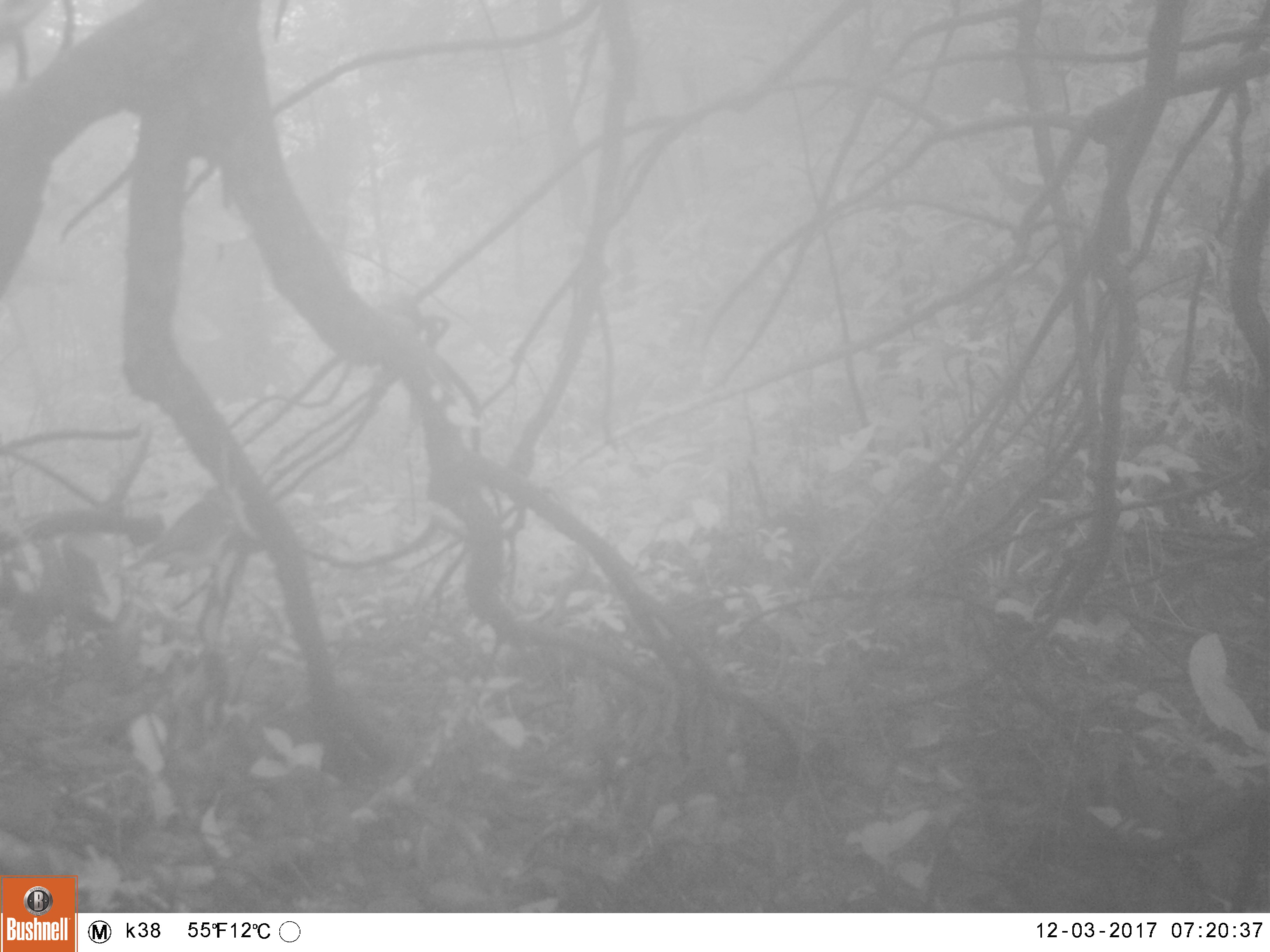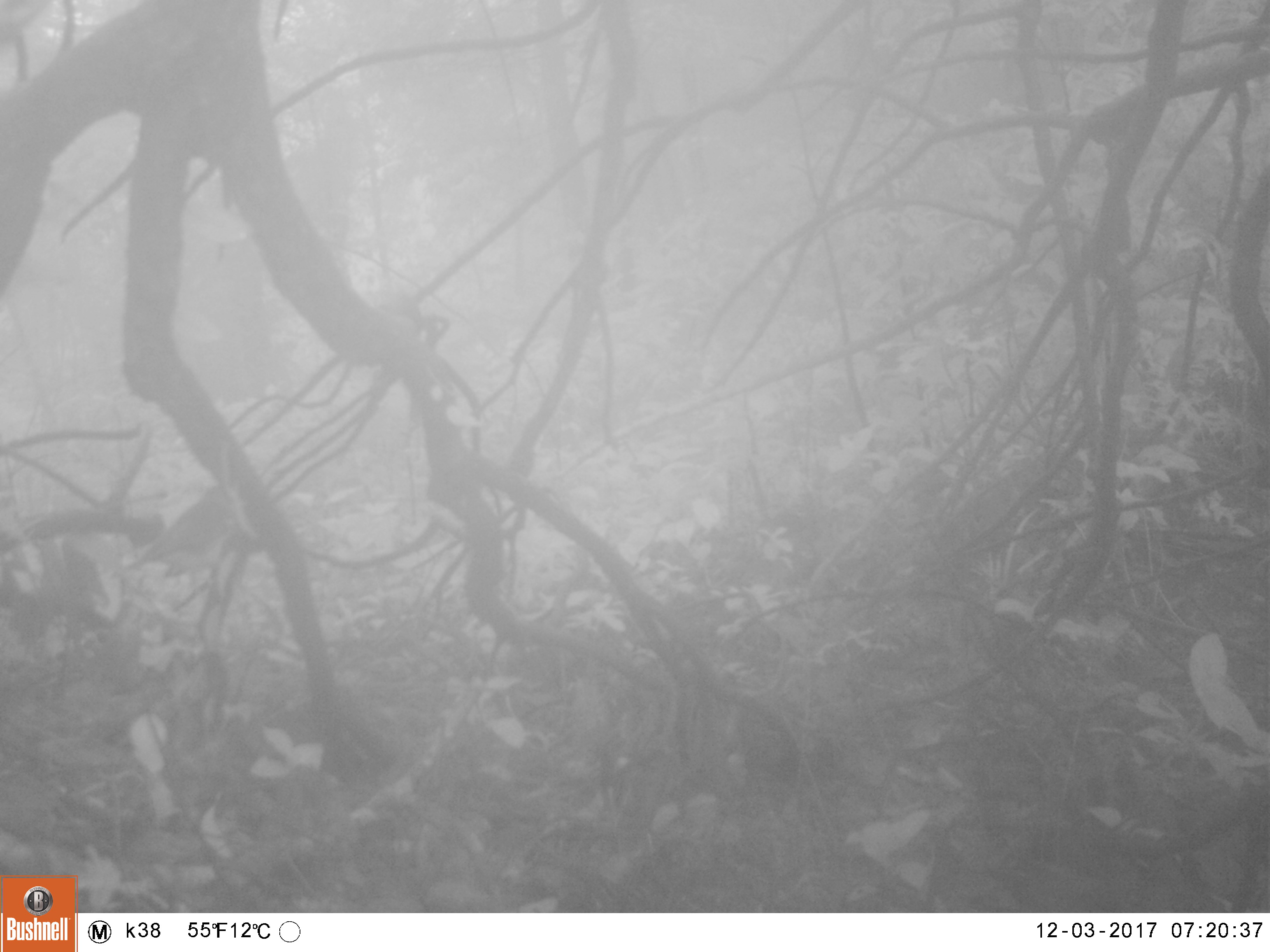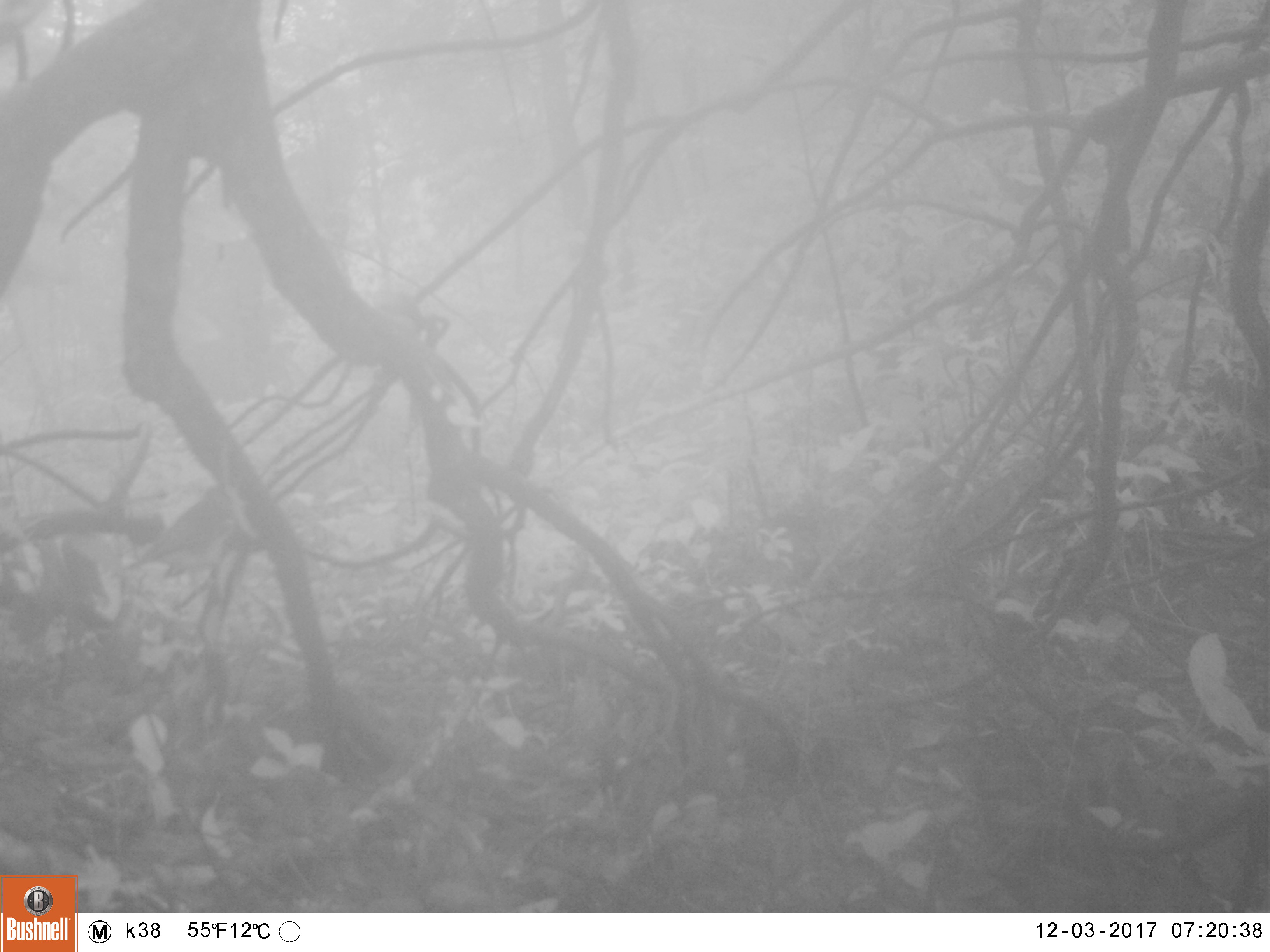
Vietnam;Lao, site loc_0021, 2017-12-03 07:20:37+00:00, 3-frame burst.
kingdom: Animalia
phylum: Chordata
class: Aves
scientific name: Aves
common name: bird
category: unidentified bird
Unidentified bird (bird) (Aves). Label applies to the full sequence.